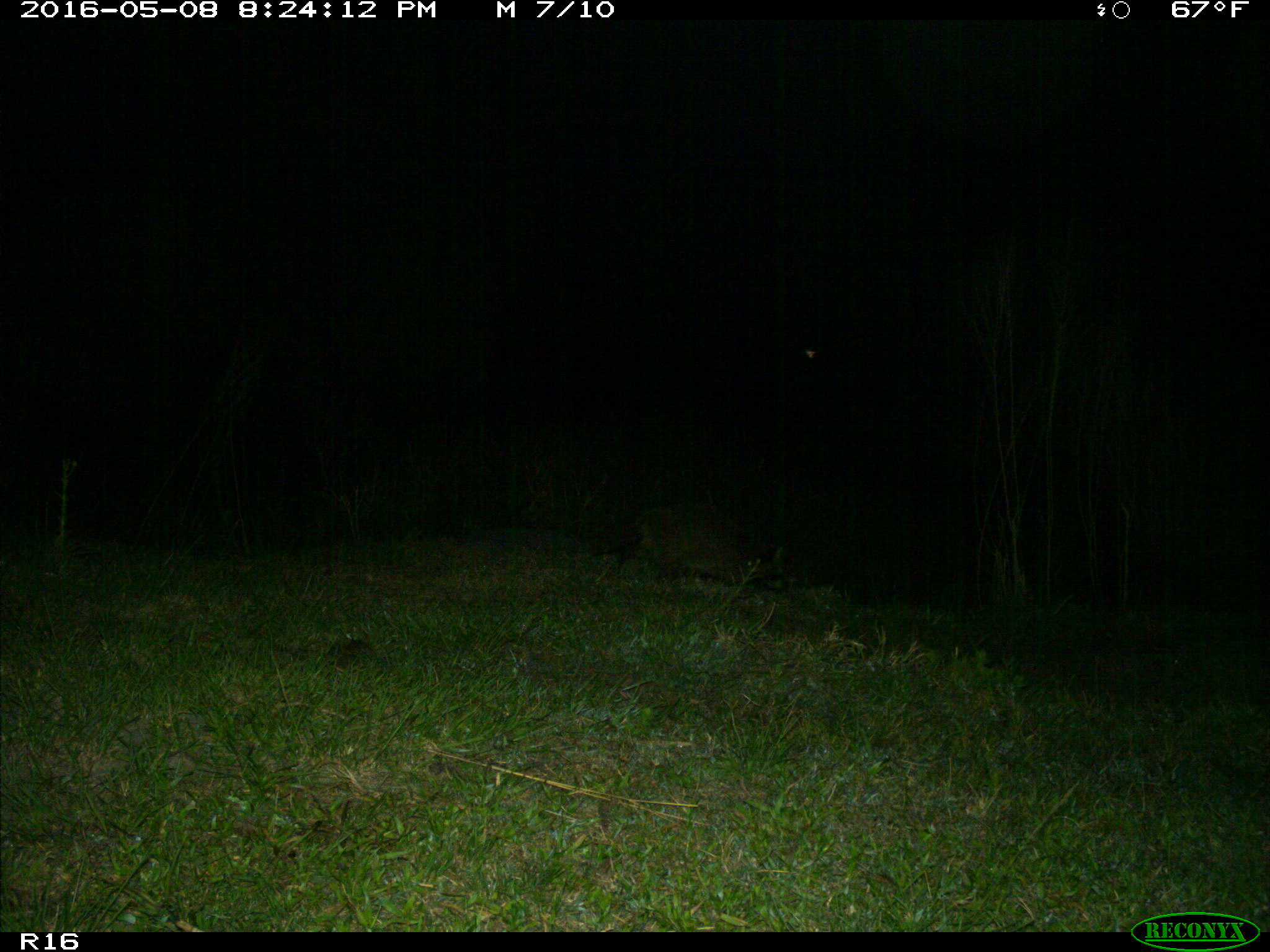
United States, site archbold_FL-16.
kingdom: Animalia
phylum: Chordata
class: Mammalia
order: Carnivora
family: Procyonidae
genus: Procyon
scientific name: Procyon lotor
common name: common raccoon